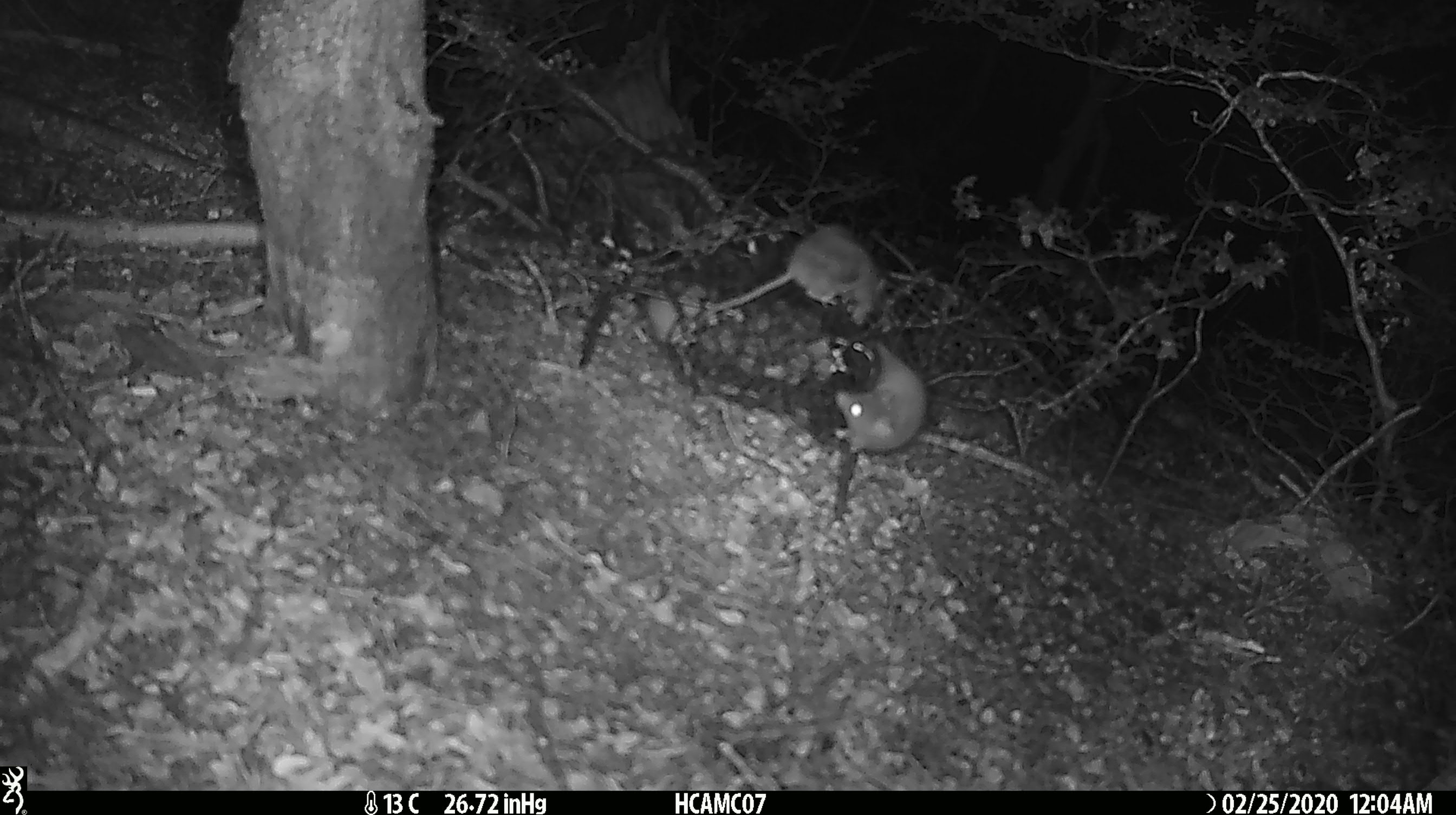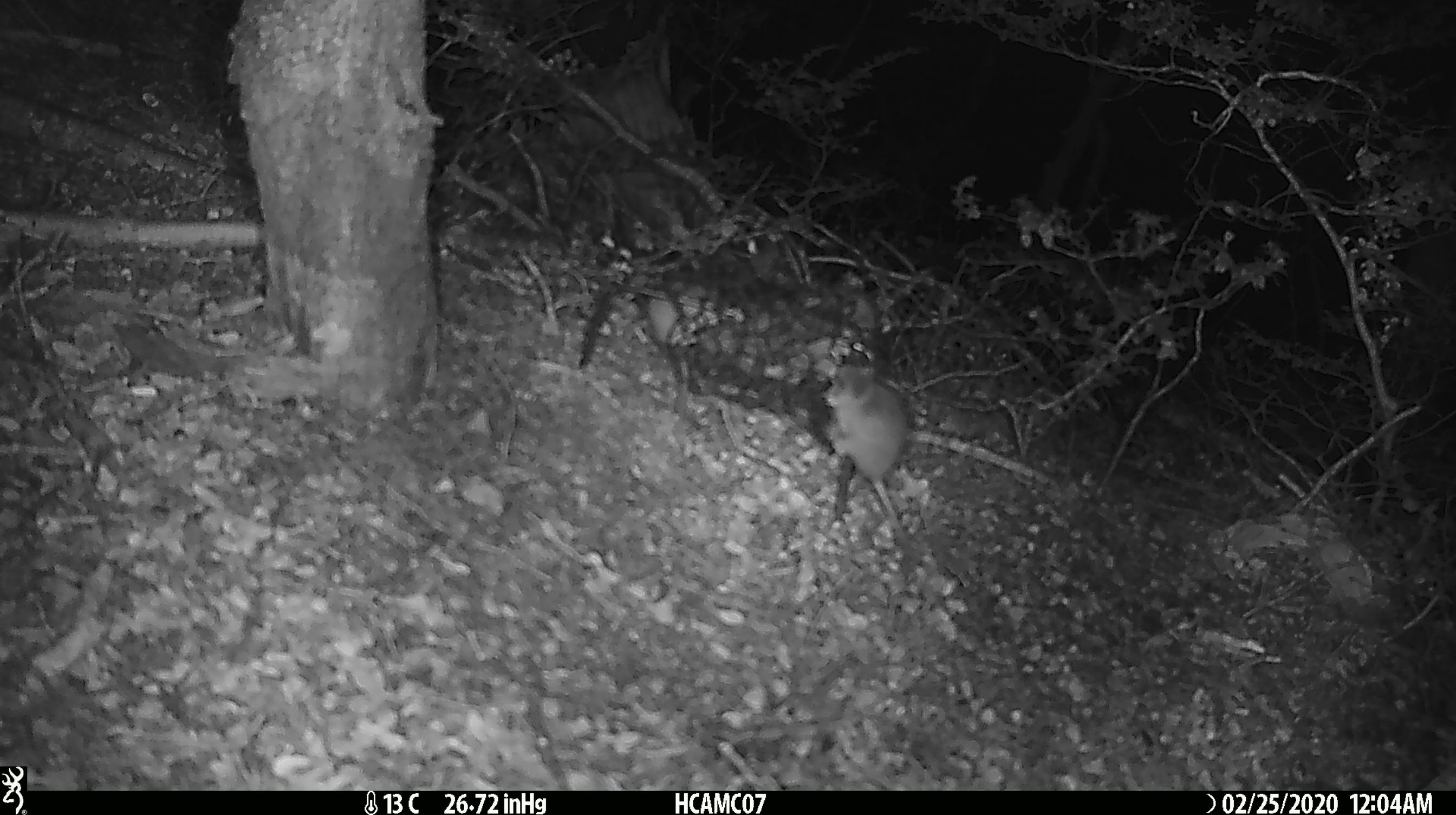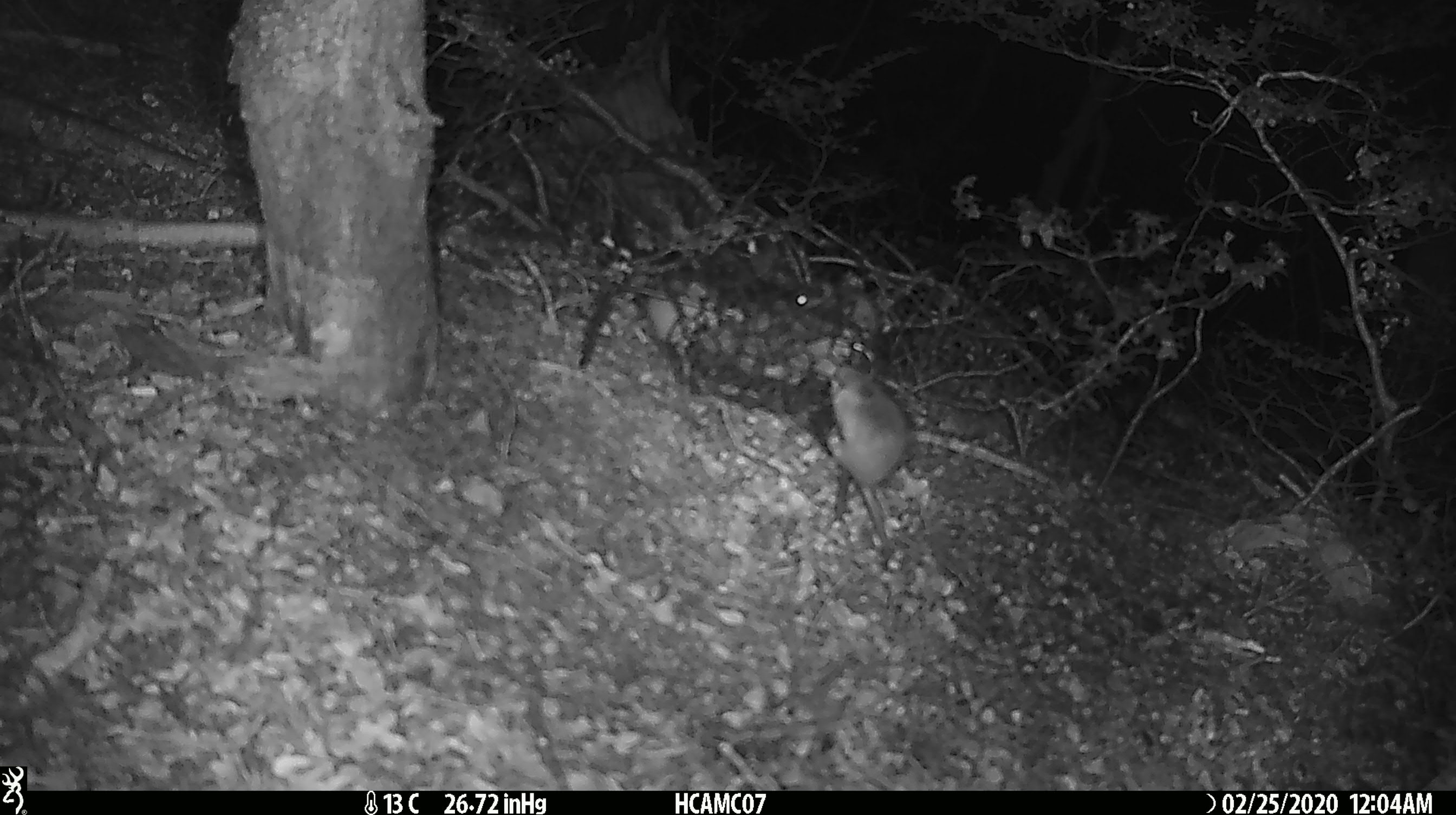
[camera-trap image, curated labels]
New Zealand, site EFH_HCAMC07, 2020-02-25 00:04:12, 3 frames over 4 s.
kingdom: Animalia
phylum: Chordata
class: Mammalia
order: Rodentia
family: Muridae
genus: Mus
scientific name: Mus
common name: mouse